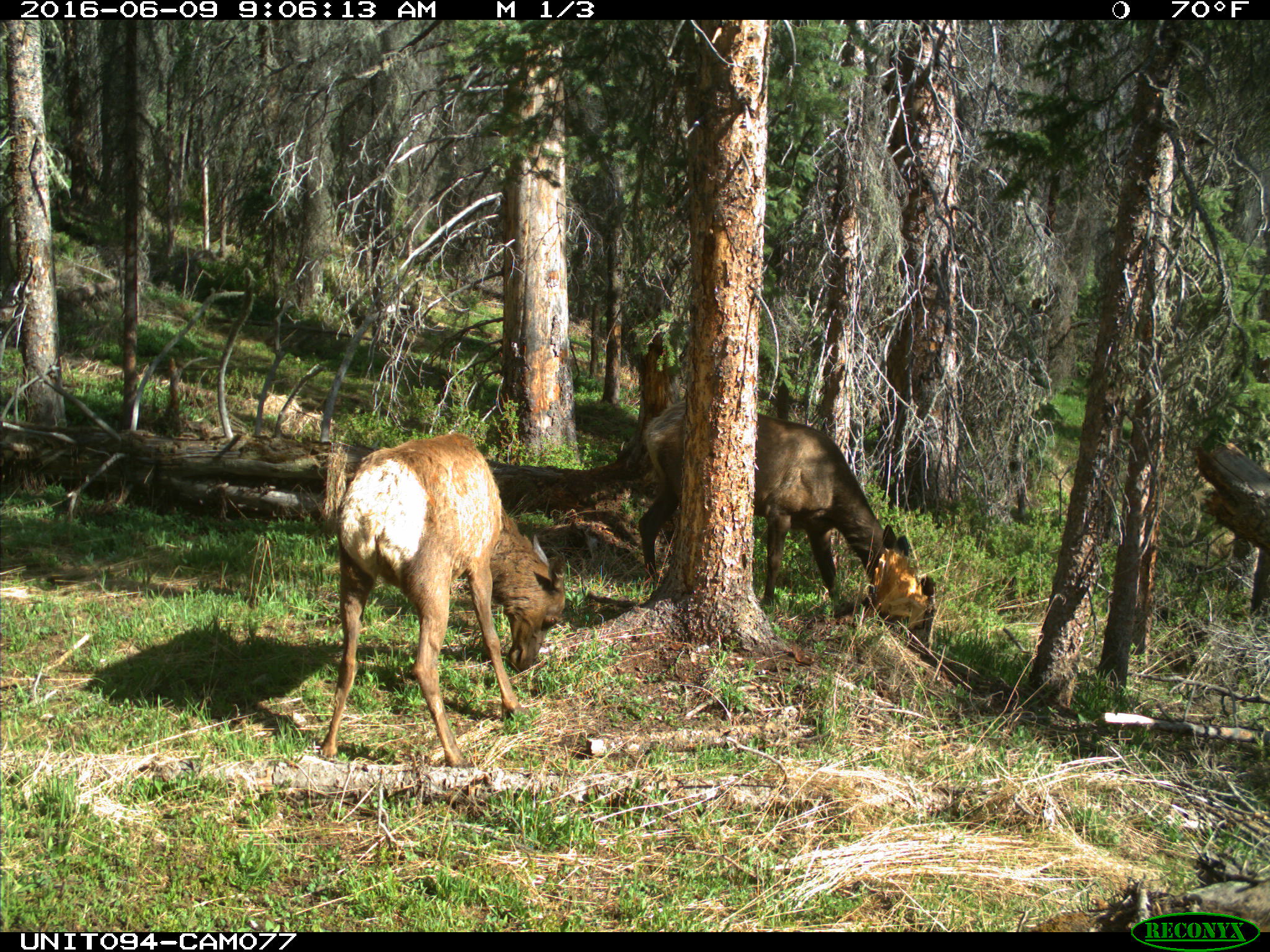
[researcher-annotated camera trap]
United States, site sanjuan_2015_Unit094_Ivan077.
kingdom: Animalia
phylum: Chordata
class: Mammalia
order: Artiodactyla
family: Cervidae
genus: Cervus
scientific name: Cervus elaphus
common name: red deer